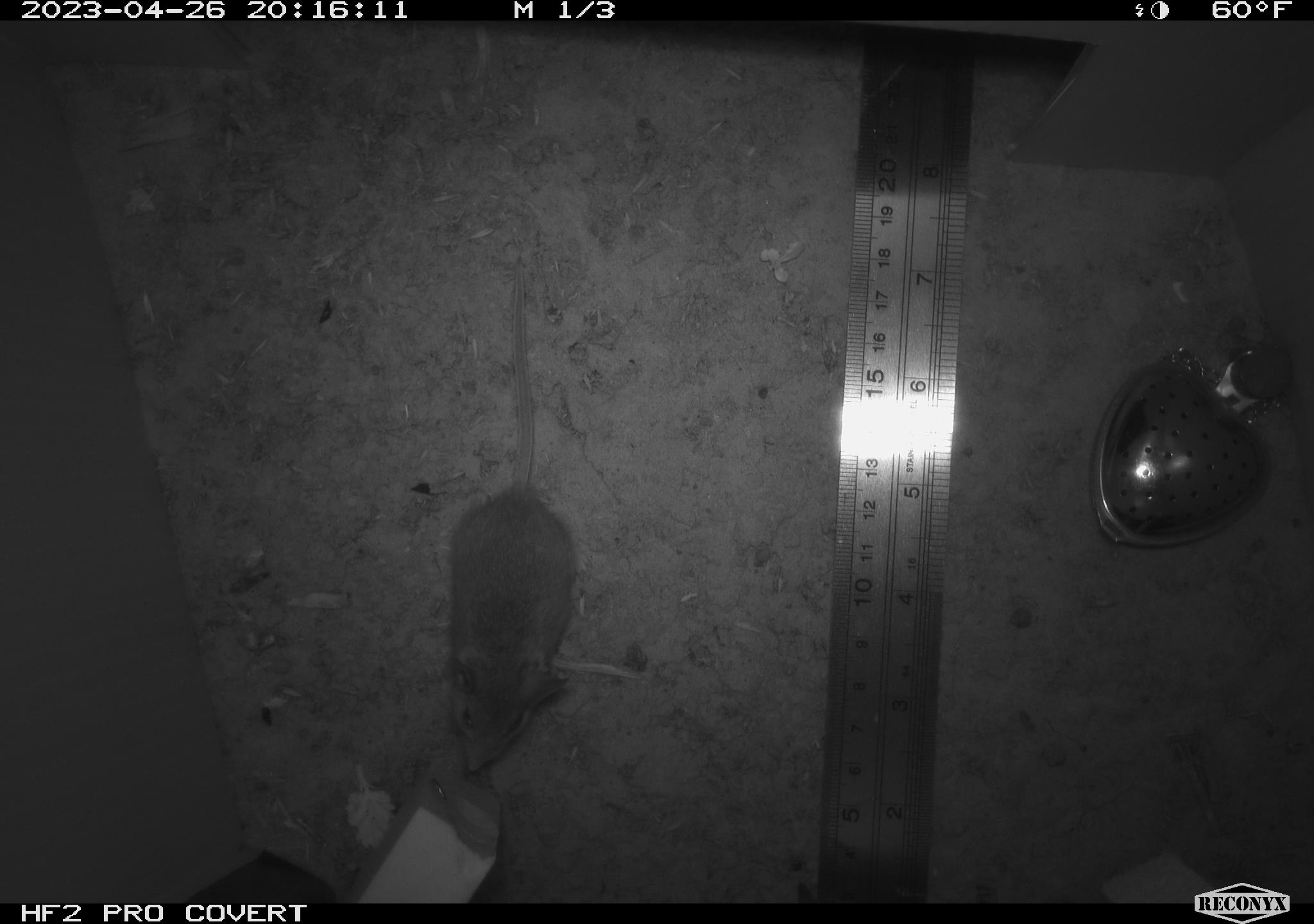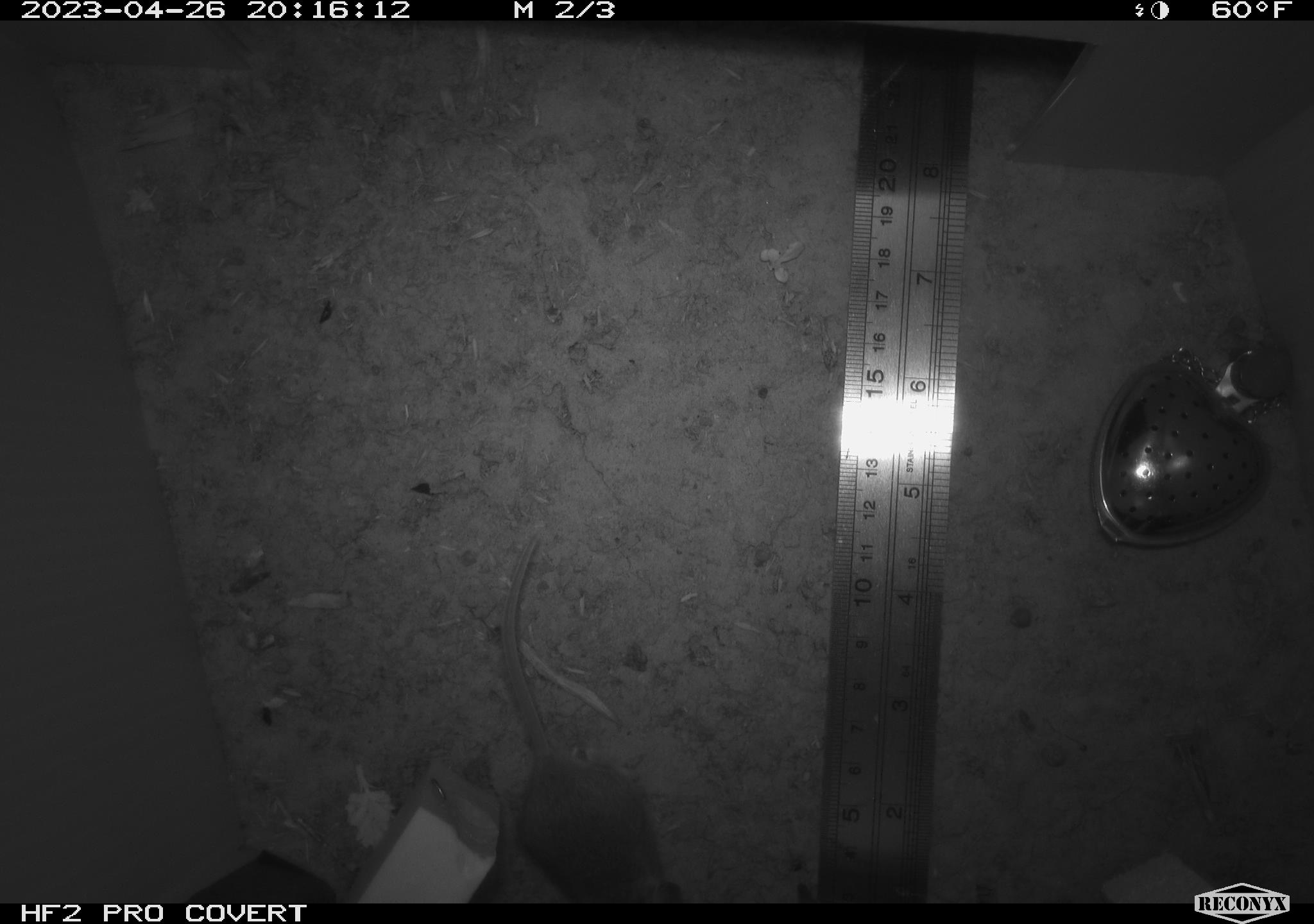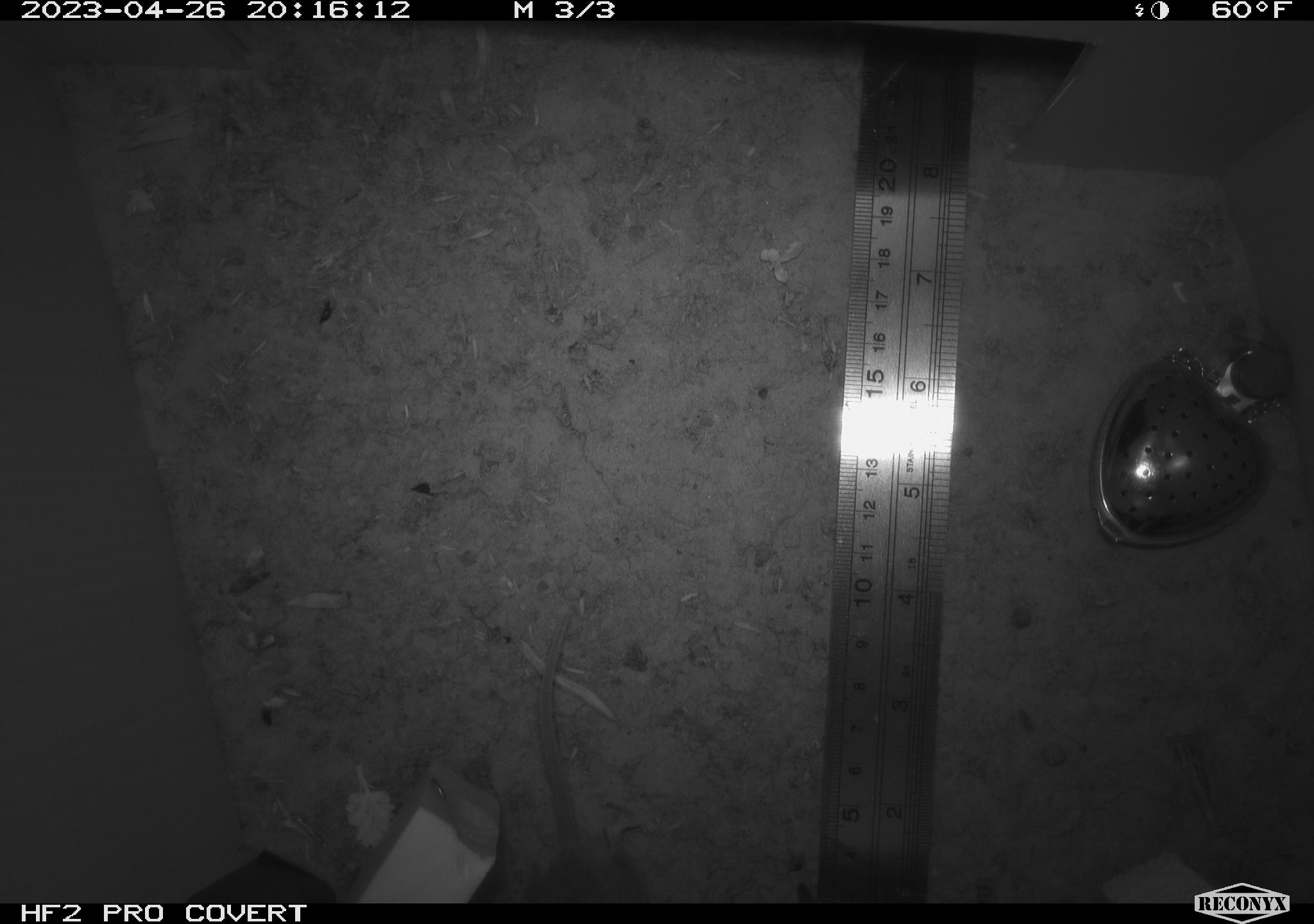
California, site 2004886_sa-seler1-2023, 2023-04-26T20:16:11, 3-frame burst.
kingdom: Animalia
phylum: Chordata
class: Mammalia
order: Rodentia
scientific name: Rodentia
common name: mouse species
Mouse species (Rodentia).